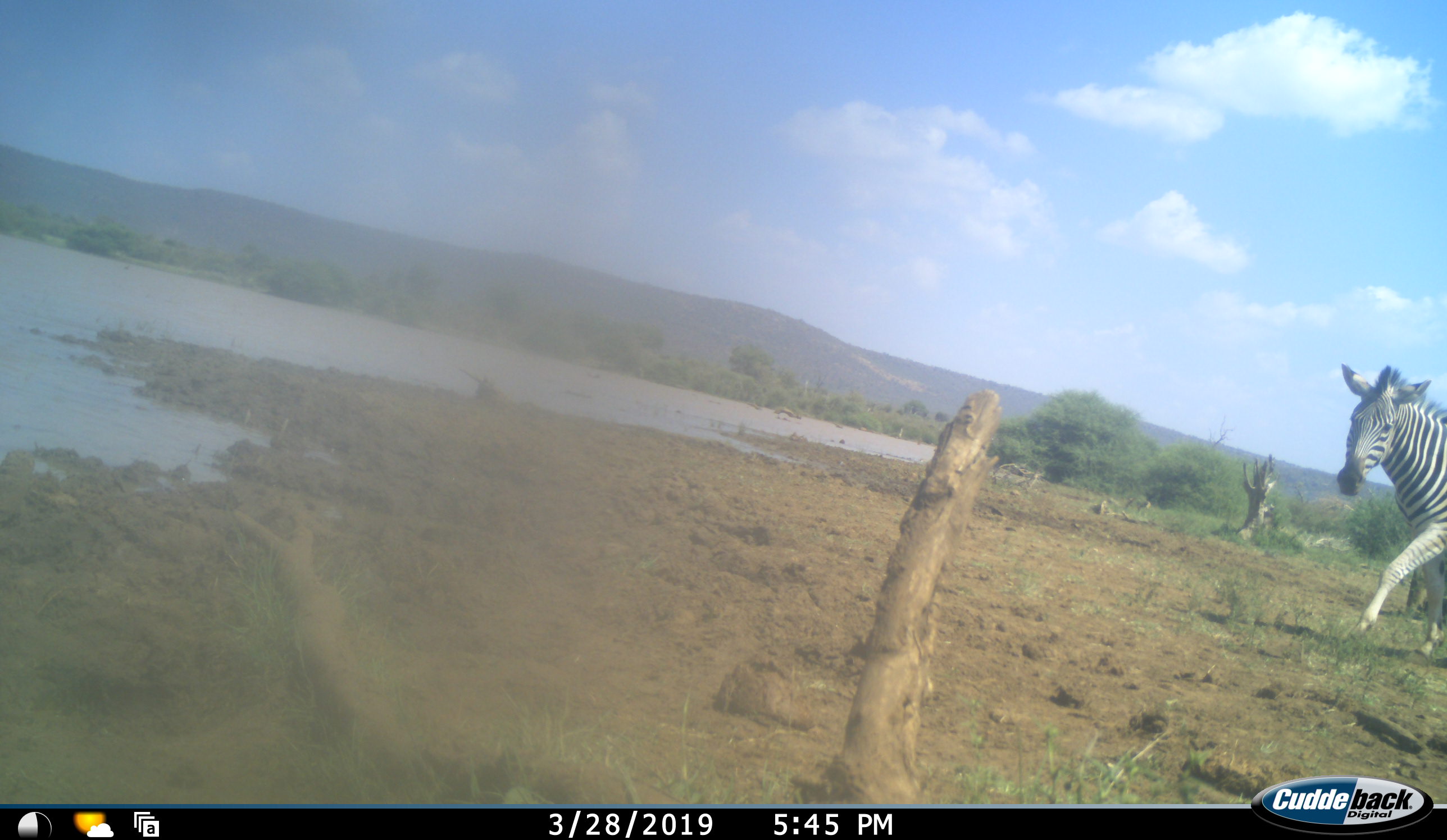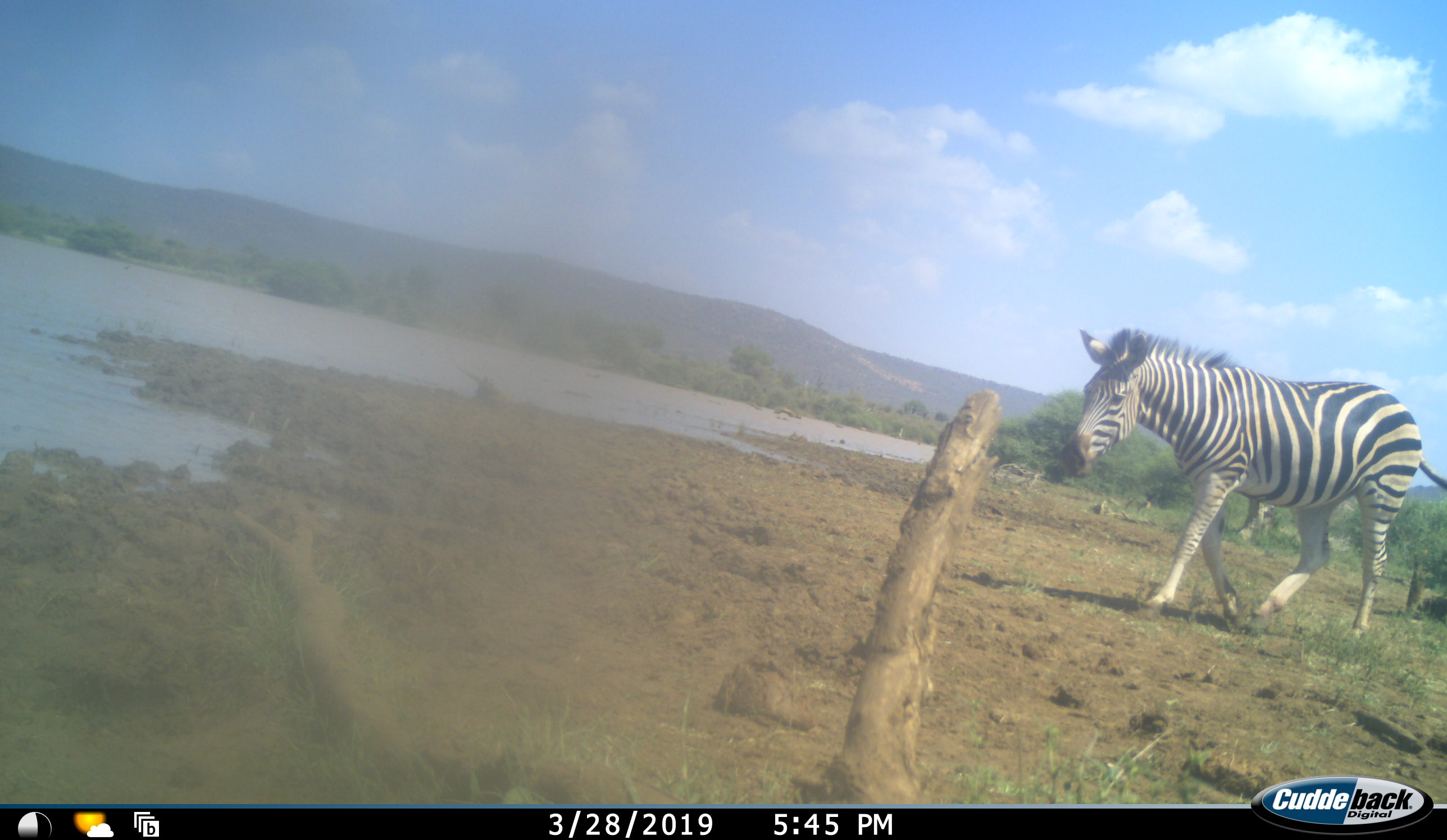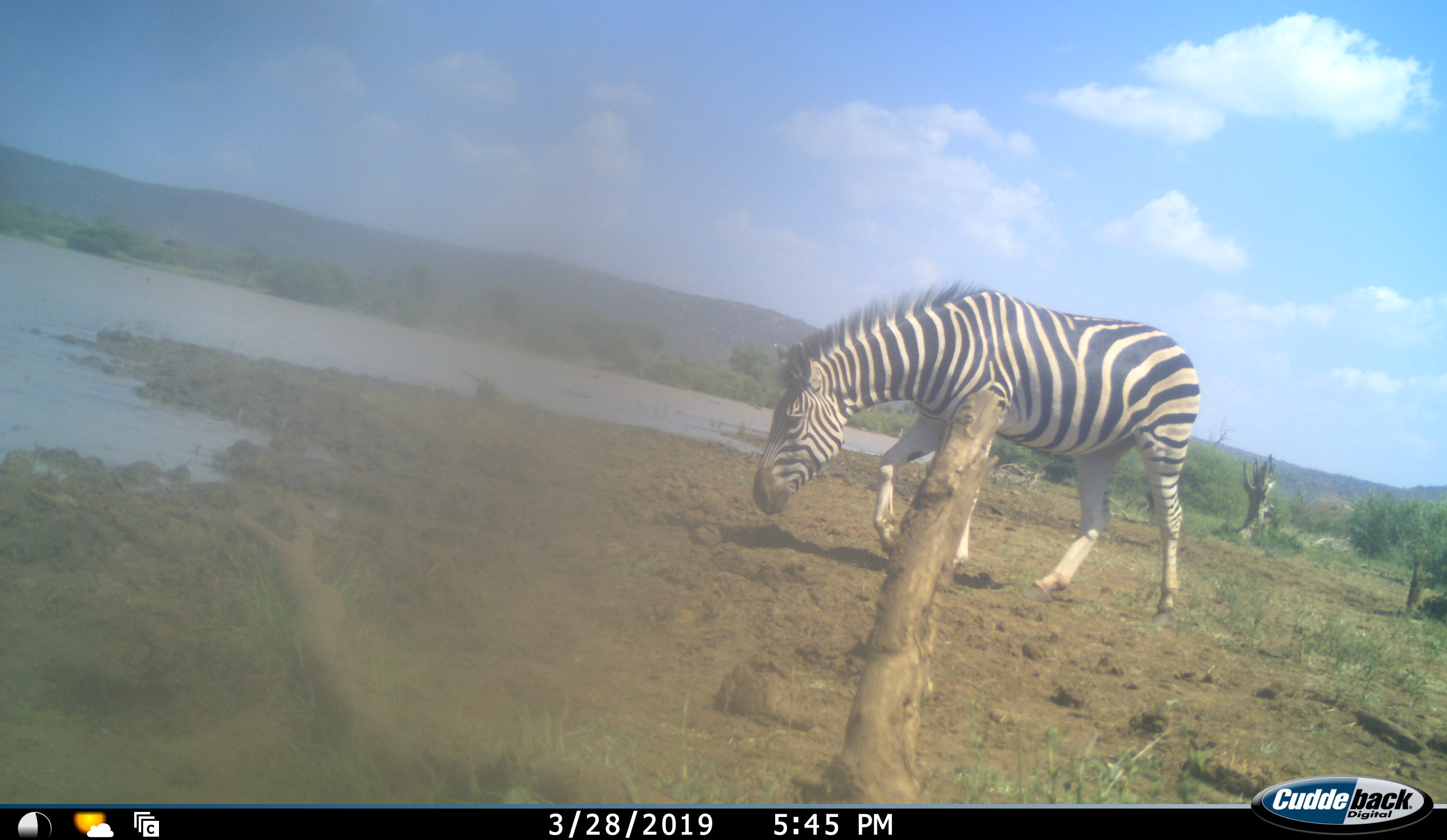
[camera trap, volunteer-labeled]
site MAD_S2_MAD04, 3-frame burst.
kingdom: Animalia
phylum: Chordata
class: Mammalia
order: Perissodactyla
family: Equidae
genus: Equus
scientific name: Equus quagga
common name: plains zebra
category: zebraplains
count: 1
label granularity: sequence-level